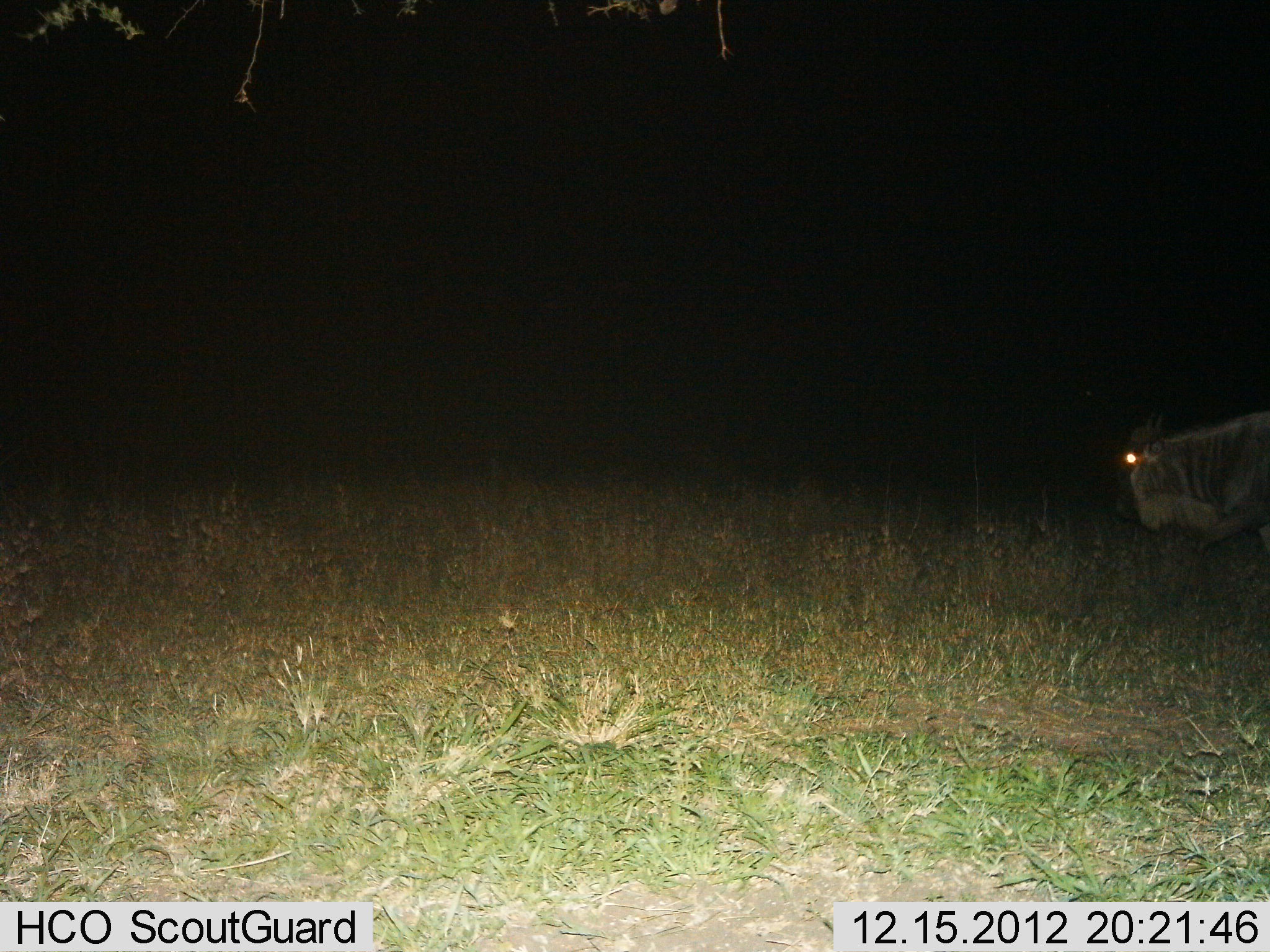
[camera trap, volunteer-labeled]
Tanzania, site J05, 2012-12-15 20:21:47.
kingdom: Animalia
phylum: Chordata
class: Mammalia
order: Artiodactyla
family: Bovidae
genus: Connochaetes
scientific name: Connochaetes taurinus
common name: blue wildebeest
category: wildebeest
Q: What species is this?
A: Wildebeest (blue wildebeest) (Connochaetes taurinus).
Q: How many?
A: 1.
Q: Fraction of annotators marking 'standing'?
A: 17%.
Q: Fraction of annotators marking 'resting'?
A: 0%.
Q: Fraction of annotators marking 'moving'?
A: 88%.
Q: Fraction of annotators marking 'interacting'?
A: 0%.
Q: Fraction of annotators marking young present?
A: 0%.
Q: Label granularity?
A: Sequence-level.